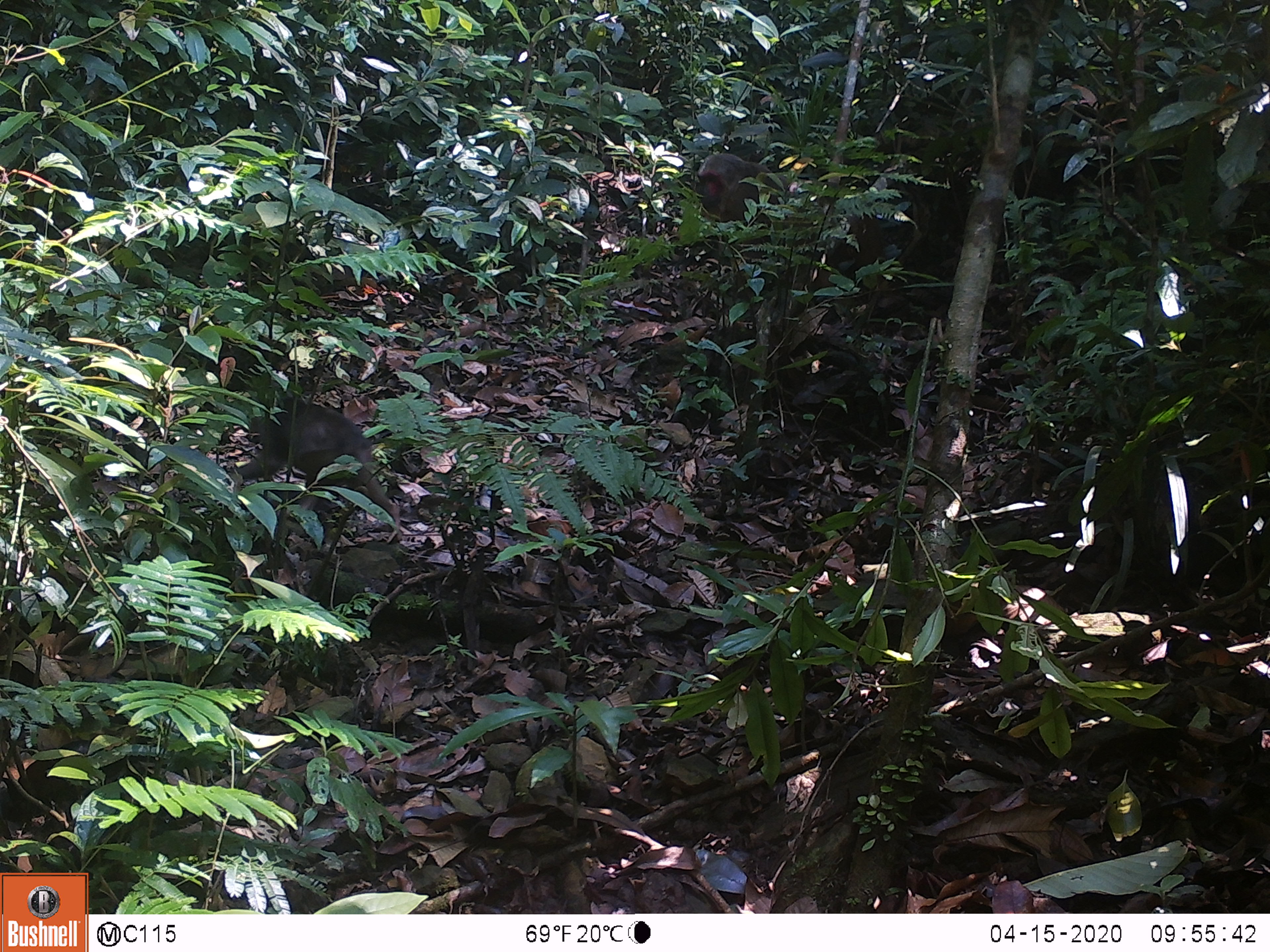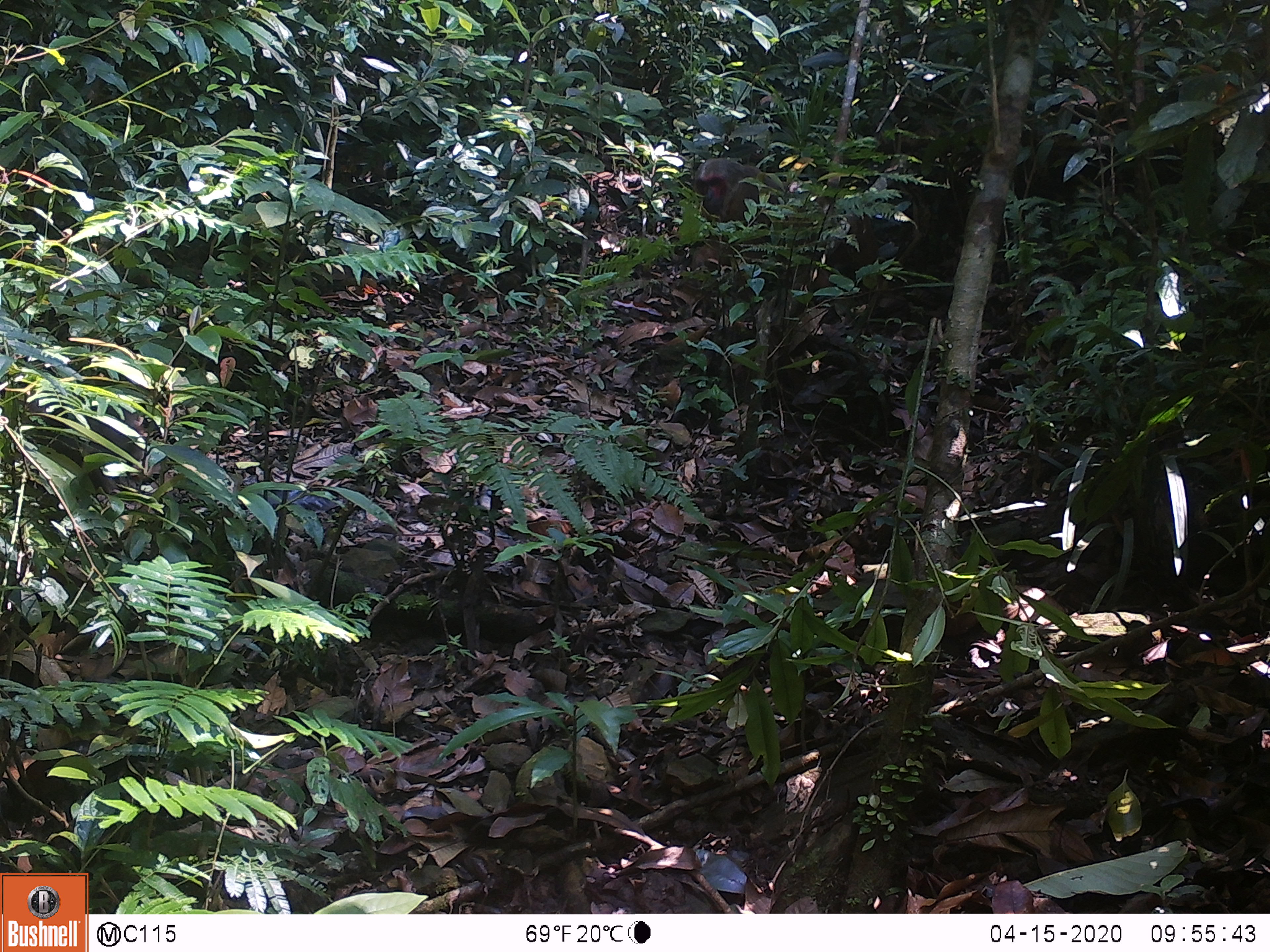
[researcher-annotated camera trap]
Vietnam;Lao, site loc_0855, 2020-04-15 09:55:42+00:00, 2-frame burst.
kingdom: Animalia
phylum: Chordata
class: Mammalia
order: Primates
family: Cercopithecidae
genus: Macaca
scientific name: Macaca arctoides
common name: stump-tailed macaque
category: stump tailed macaque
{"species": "stump tailed macaque (stump-tailed macaque) (Macaca arctoides)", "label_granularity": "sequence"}